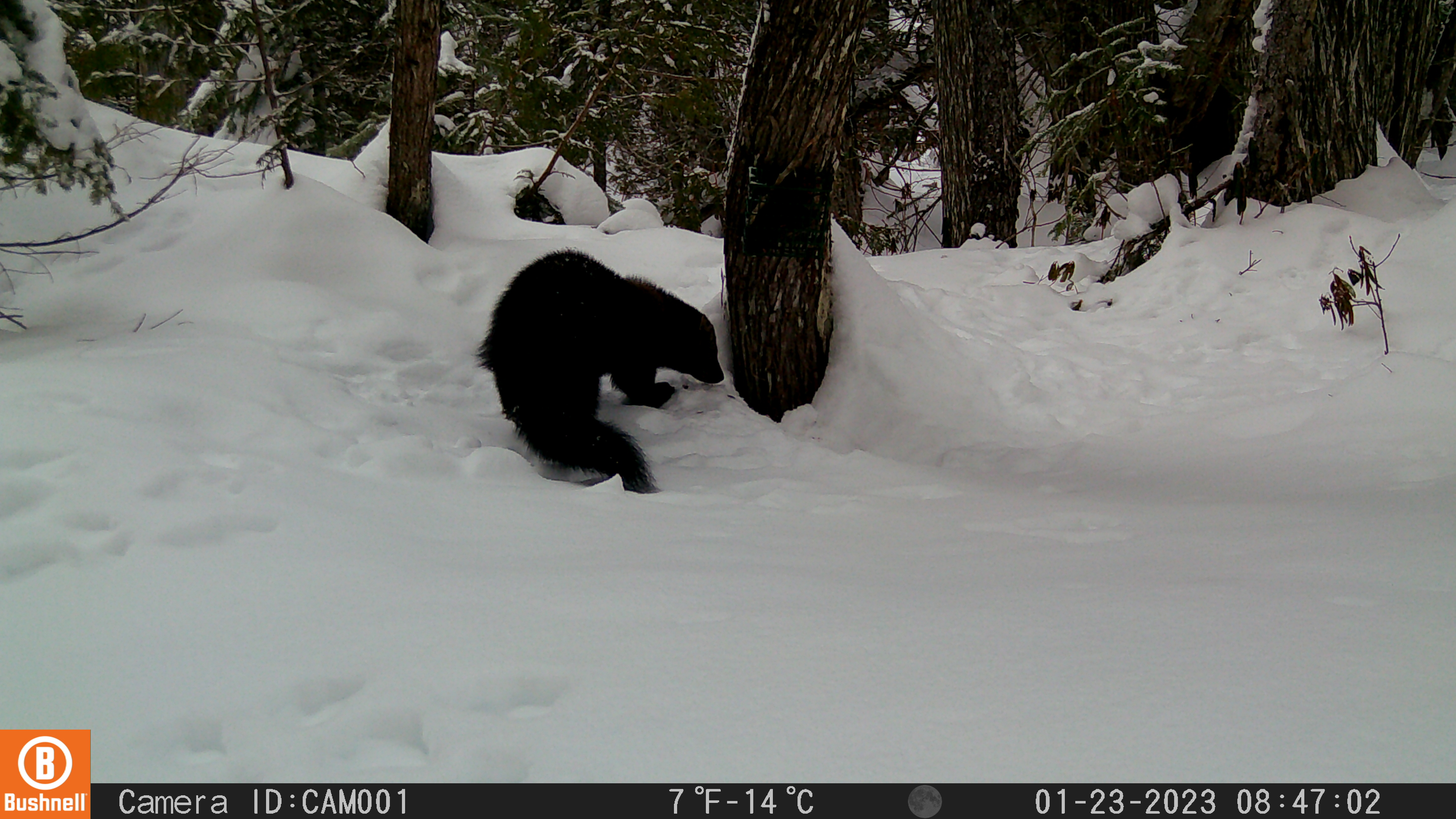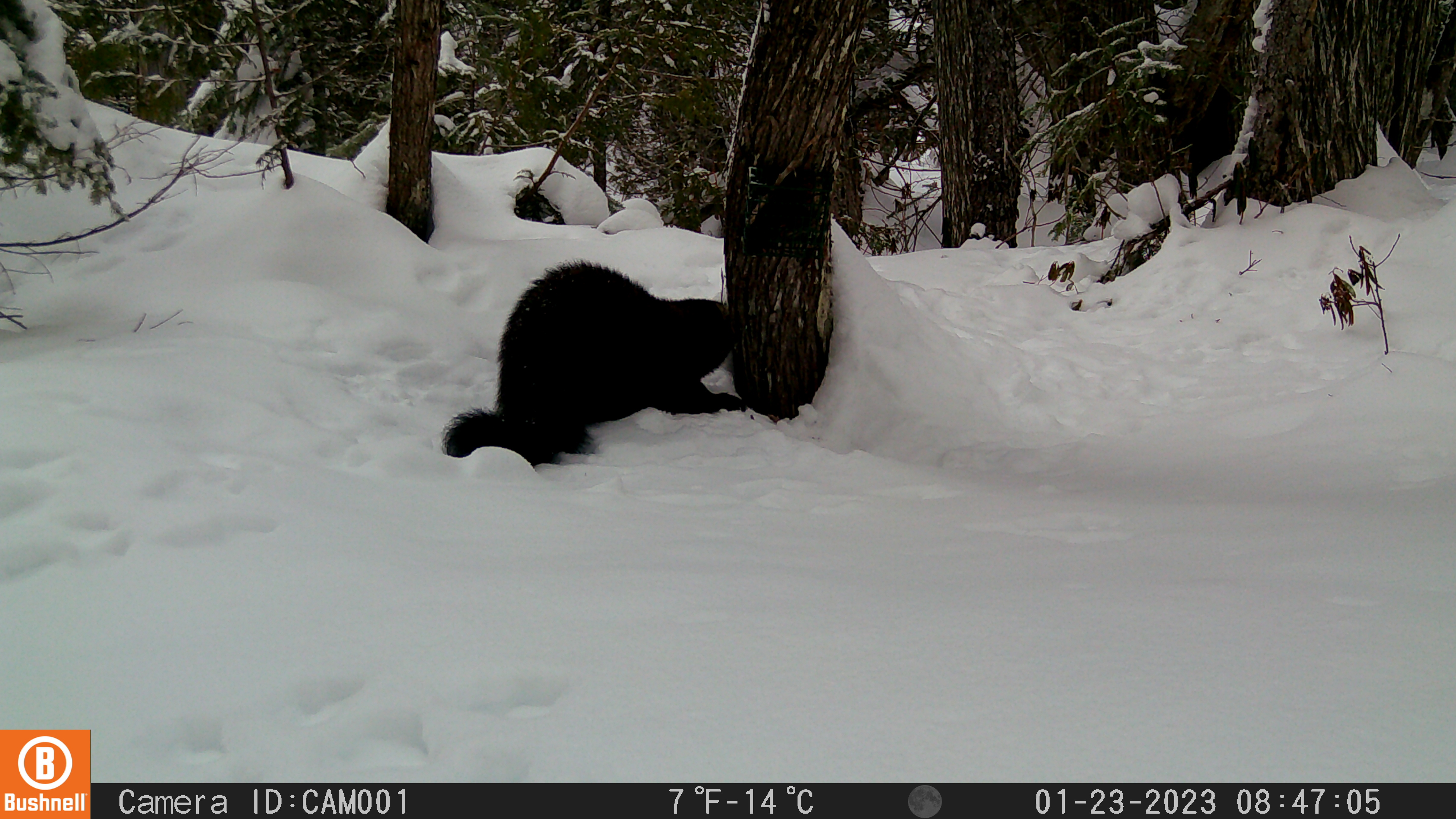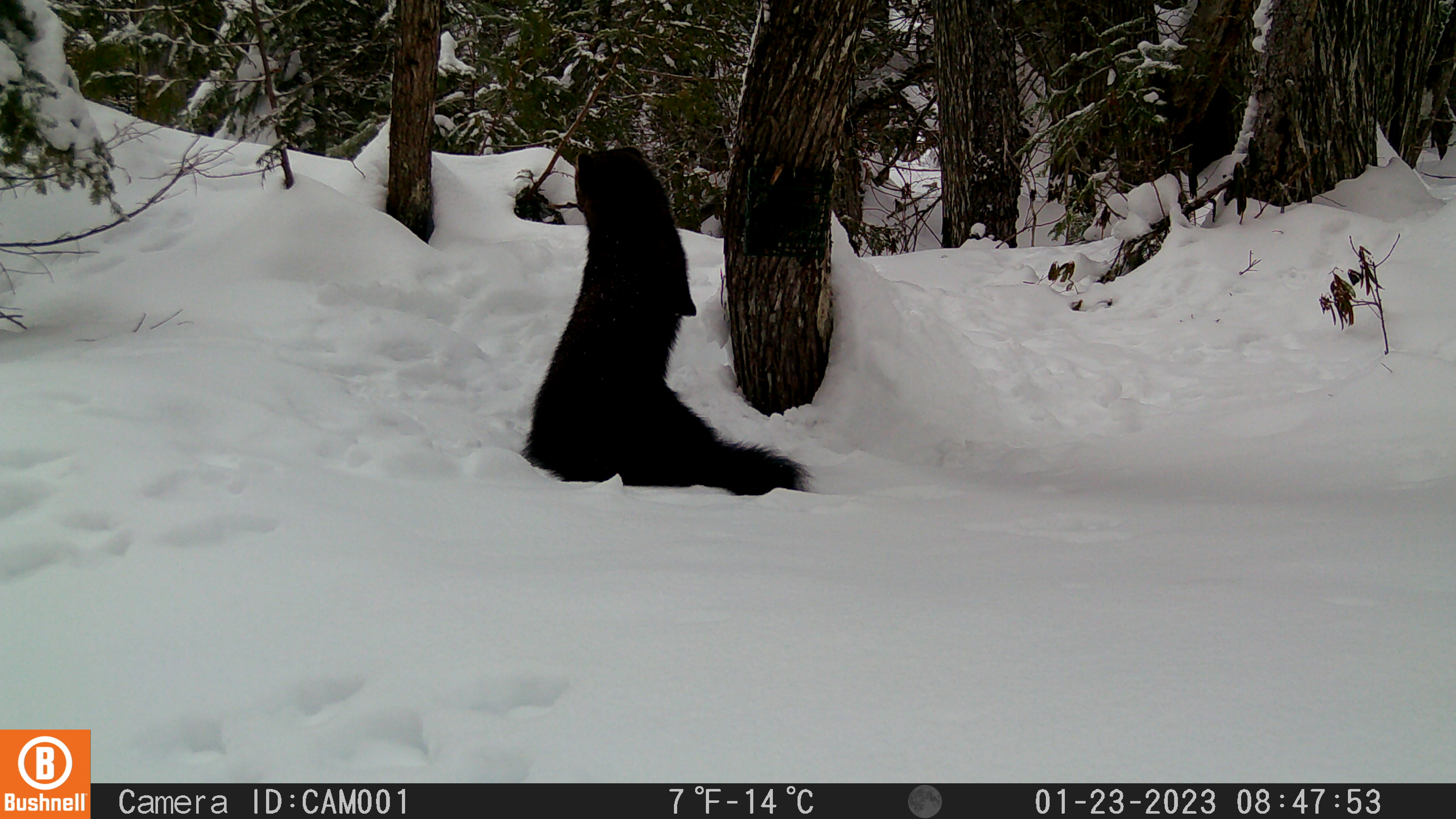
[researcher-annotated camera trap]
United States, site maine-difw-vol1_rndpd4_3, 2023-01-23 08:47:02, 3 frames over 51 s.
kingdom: Animalia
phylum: Chordata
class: Mammalia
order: Carnivora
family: Mustelidae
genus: Pekania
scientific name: Pekania pennanti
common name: fisher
Fisher (Pekania pennanti).